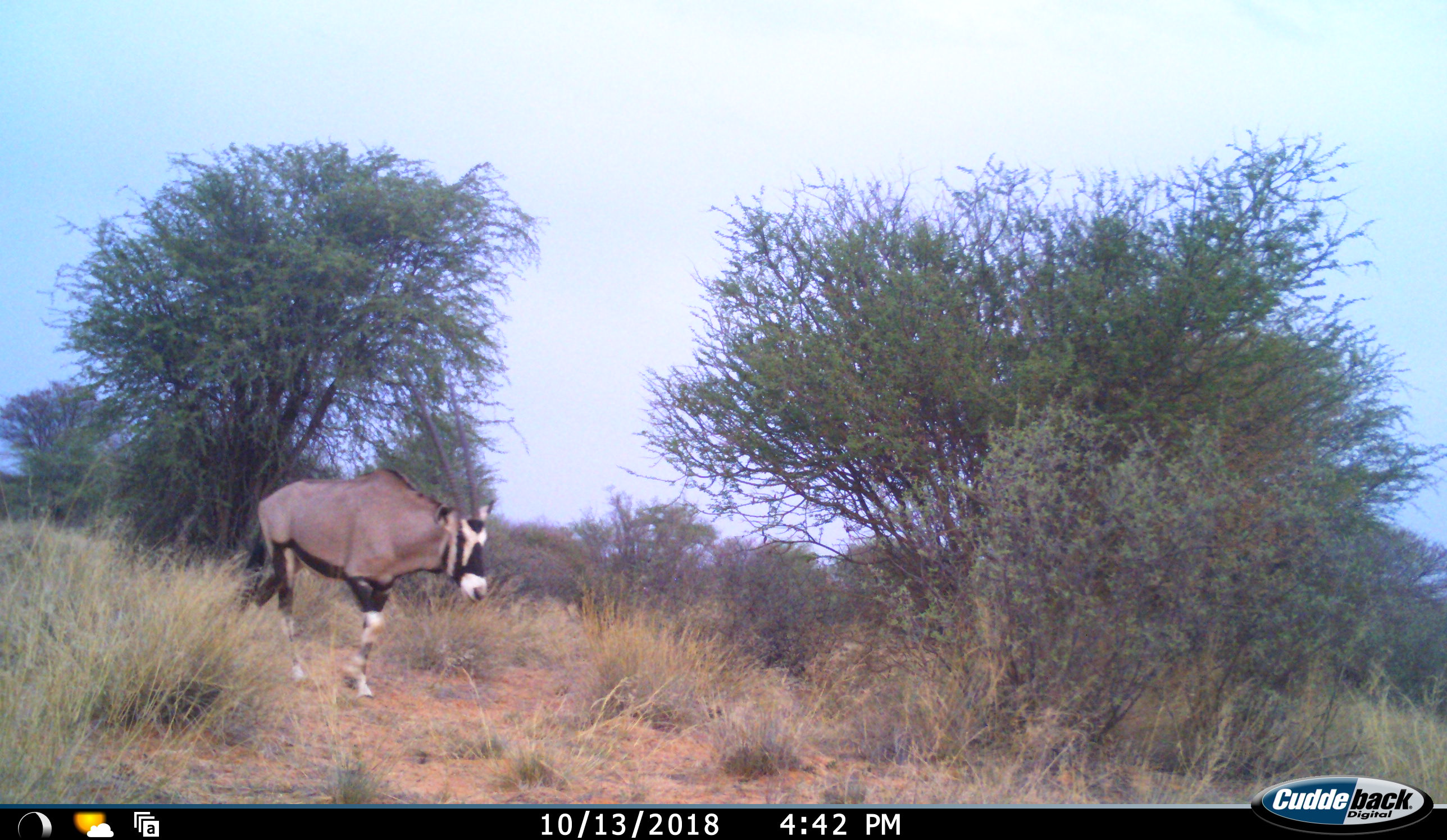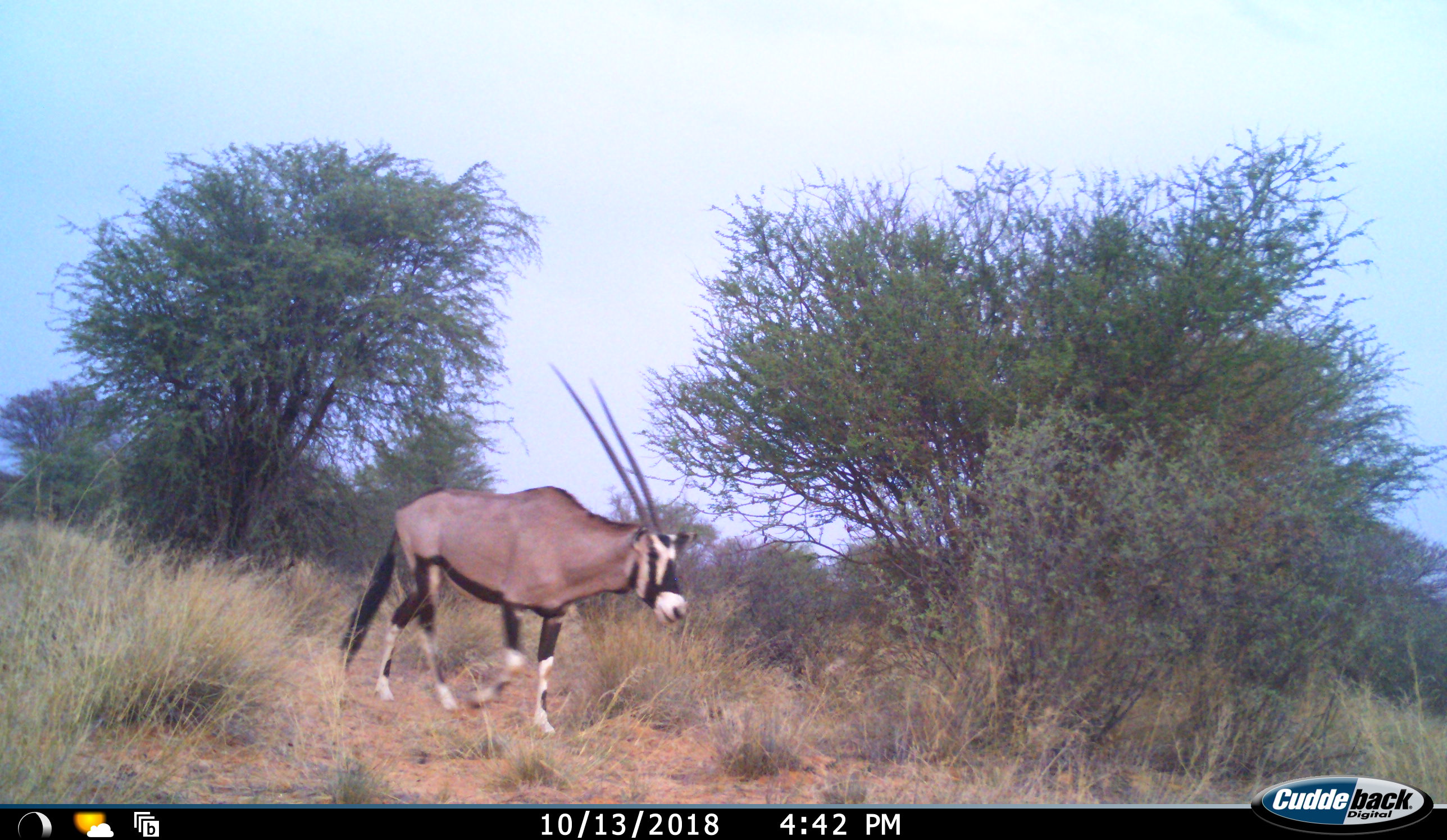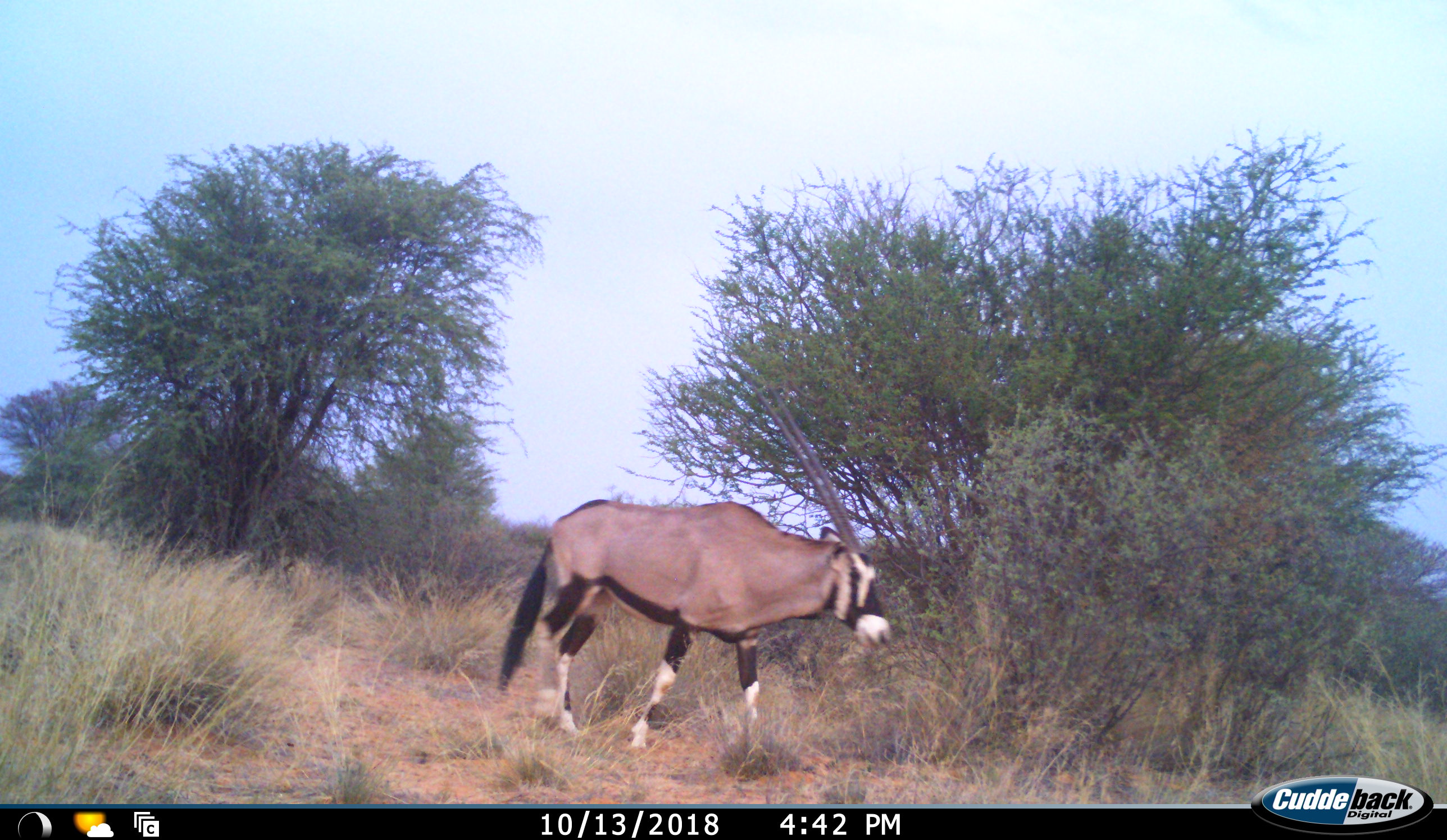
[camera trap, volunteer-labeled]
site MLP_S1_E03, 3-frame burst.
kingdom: Animalia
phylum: Chordata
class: Mammalia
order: Artiodactyla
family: Bovidae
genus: Oryx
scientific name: Oryx gazella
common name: gemsbok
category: oryx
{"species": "oryx (gemsbok) (Oryx gazella)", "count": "1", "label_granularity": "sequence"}